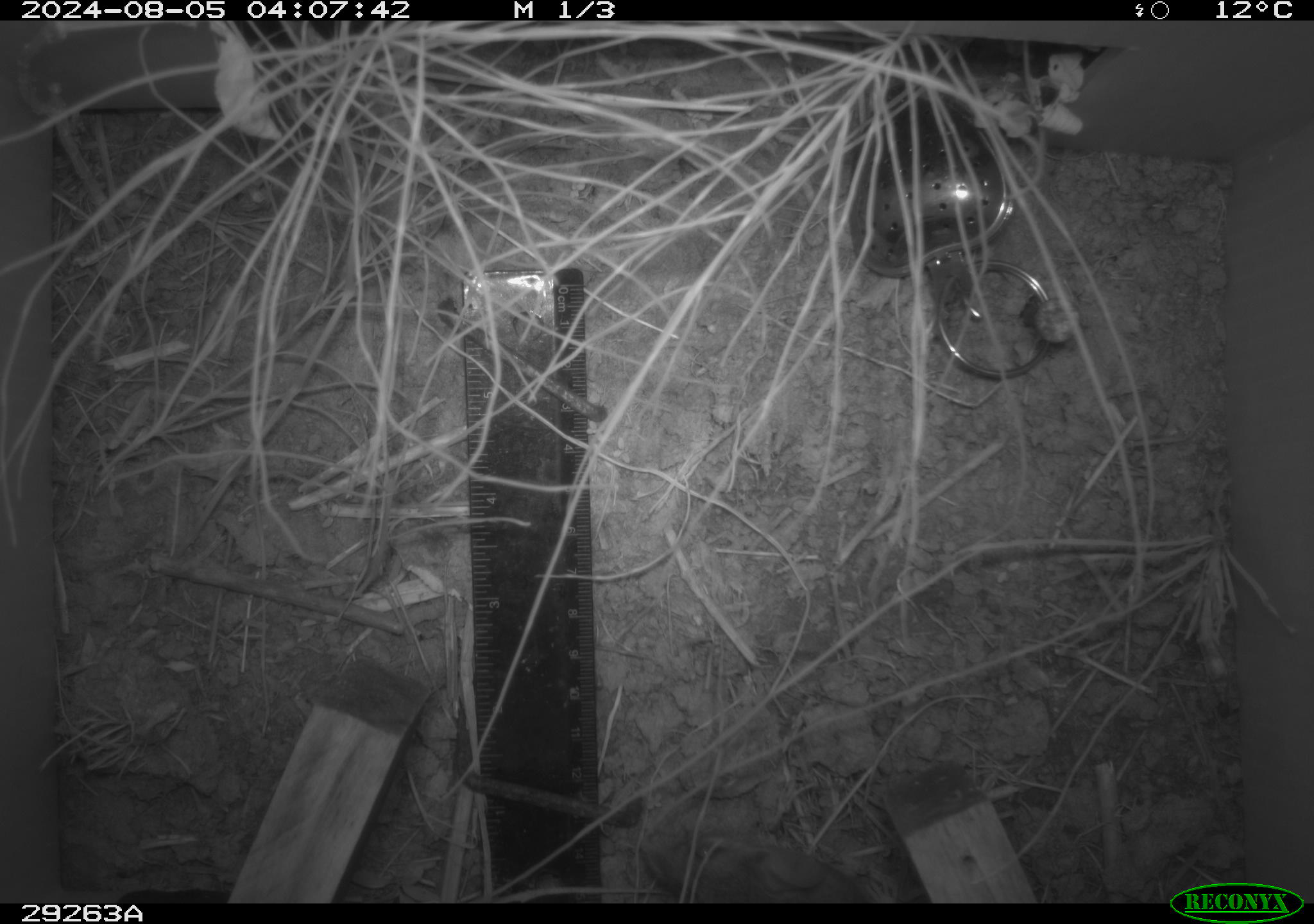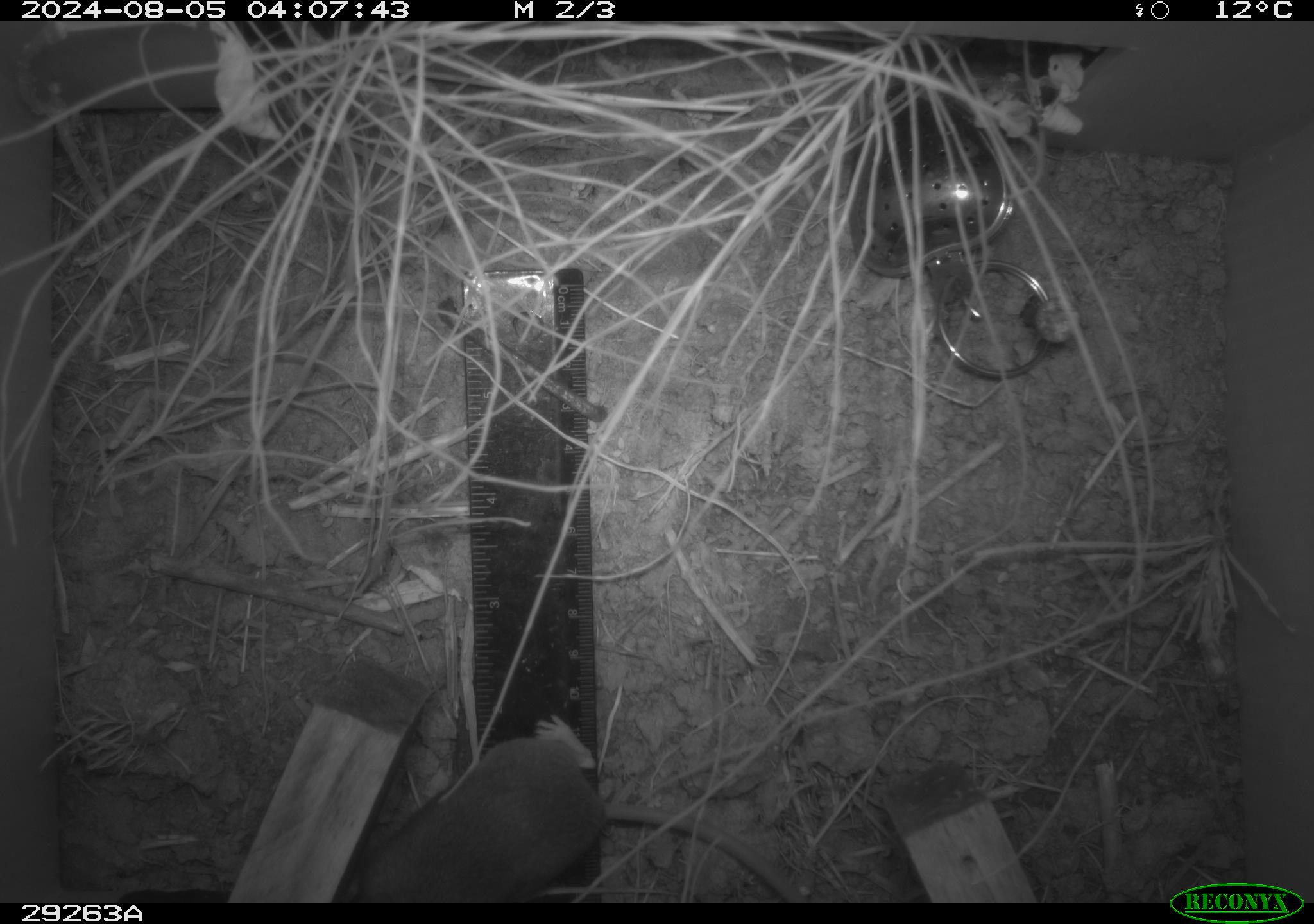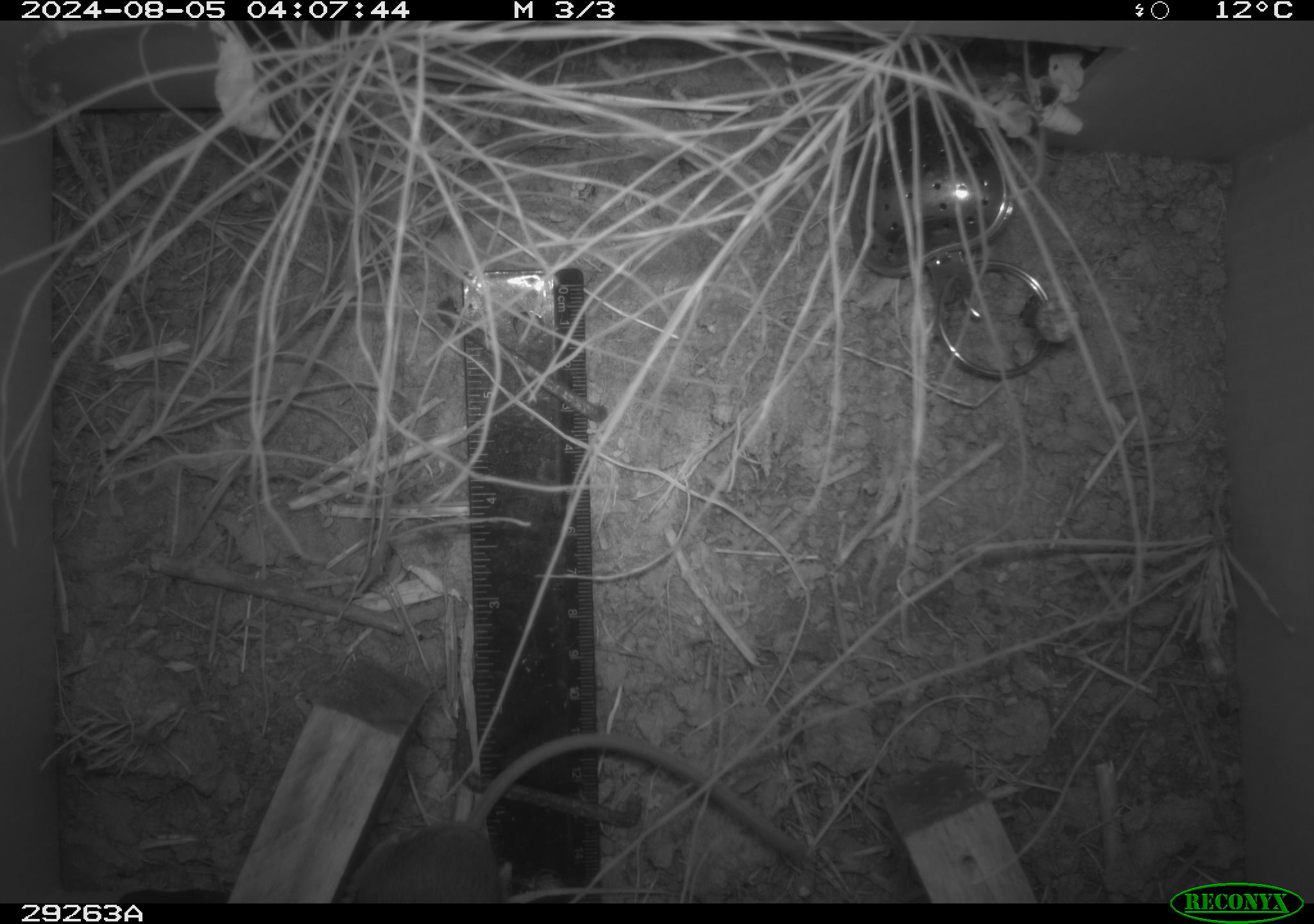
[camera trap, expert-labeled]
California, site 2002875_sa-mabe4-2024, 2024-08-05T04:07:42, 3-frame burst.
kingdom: Animalia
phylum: Chordata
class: Mammalia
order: Rodentia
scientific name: Rodentia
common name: rodent